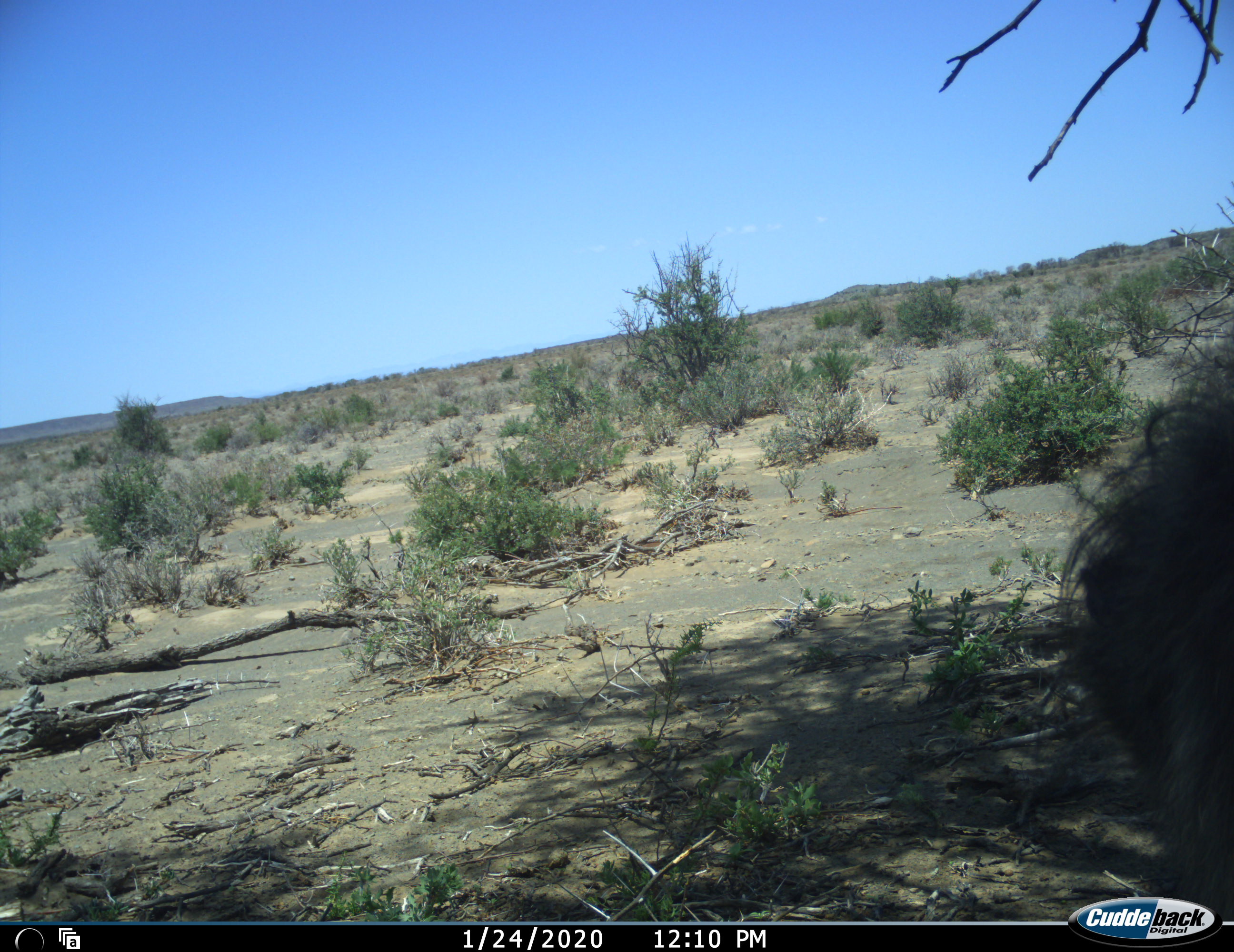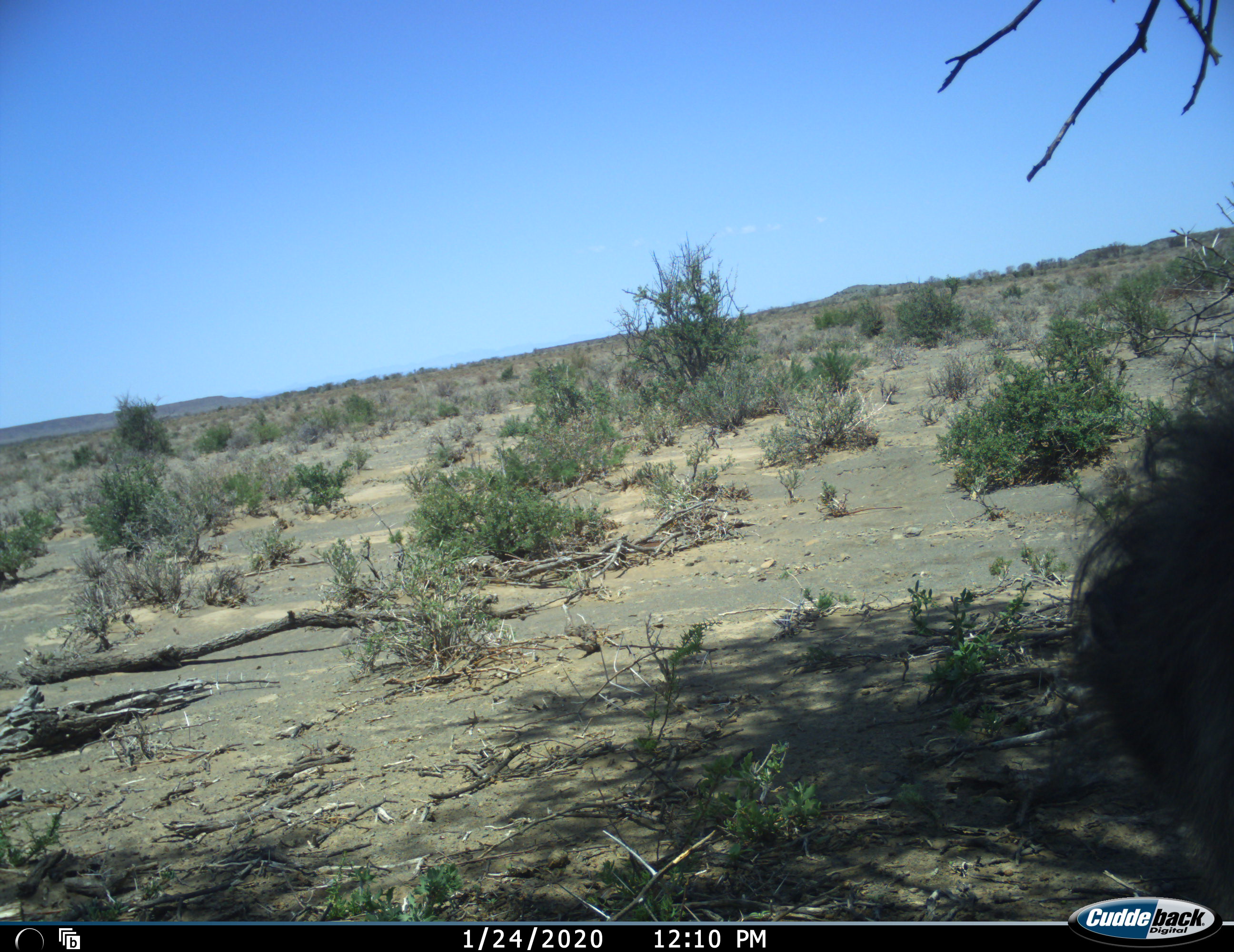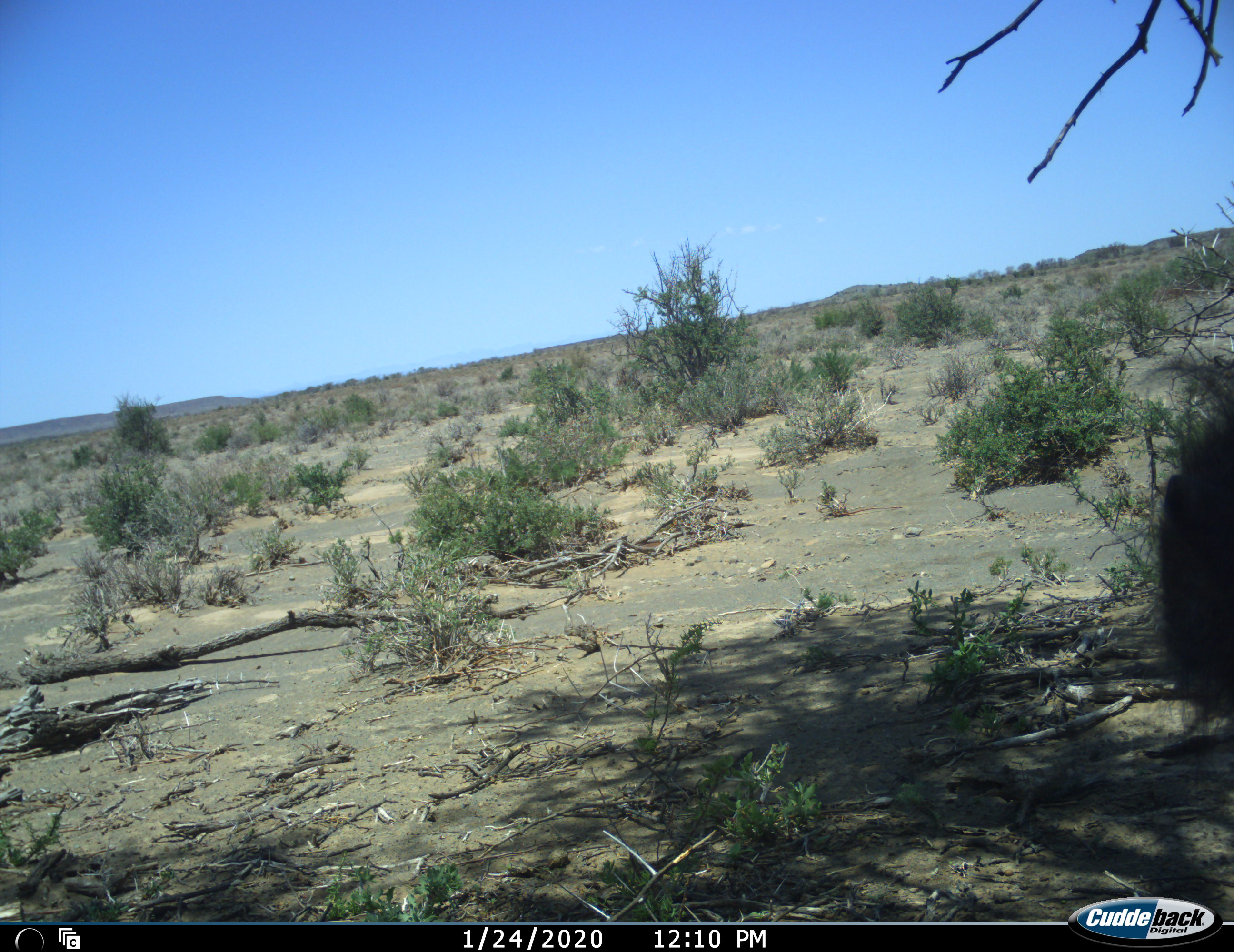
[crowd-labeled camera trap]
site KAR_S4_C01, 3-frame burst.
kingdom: Animalia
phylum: Chordata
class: Mammalia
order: Primates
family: Cercopithecidae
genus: Papio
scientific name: Papio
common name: baboon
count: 1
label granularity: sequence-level